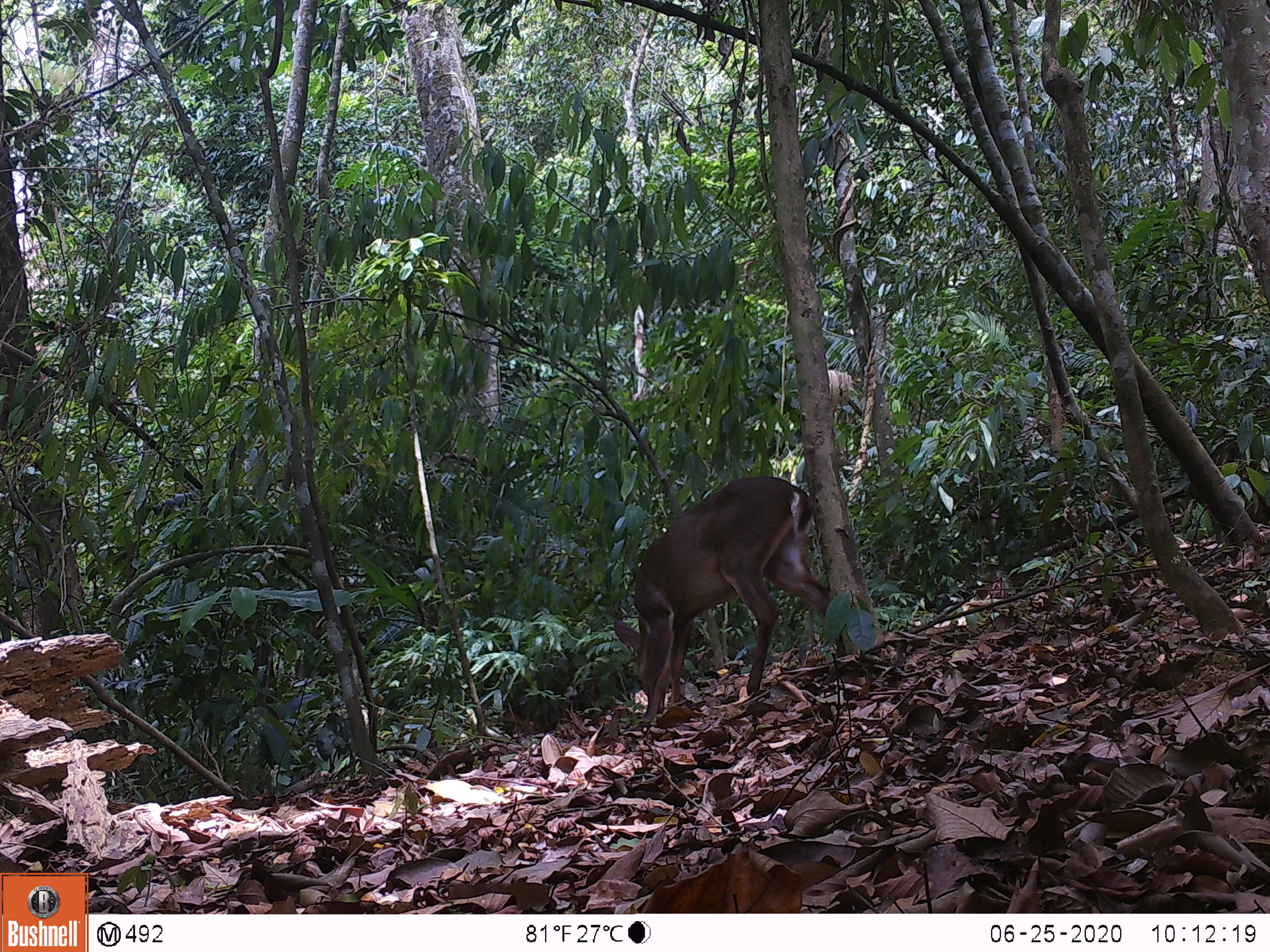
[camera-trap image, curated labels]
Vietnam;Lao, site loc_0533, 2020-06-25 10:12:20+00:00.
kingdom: Animalia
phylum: Chordata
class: Mammalia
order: Artiodactyla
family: Cervidae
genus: Muntiacus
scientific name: Muntiacus vuquangensis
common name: large-antlered muntjac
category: large antlered muntjac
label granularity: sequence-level